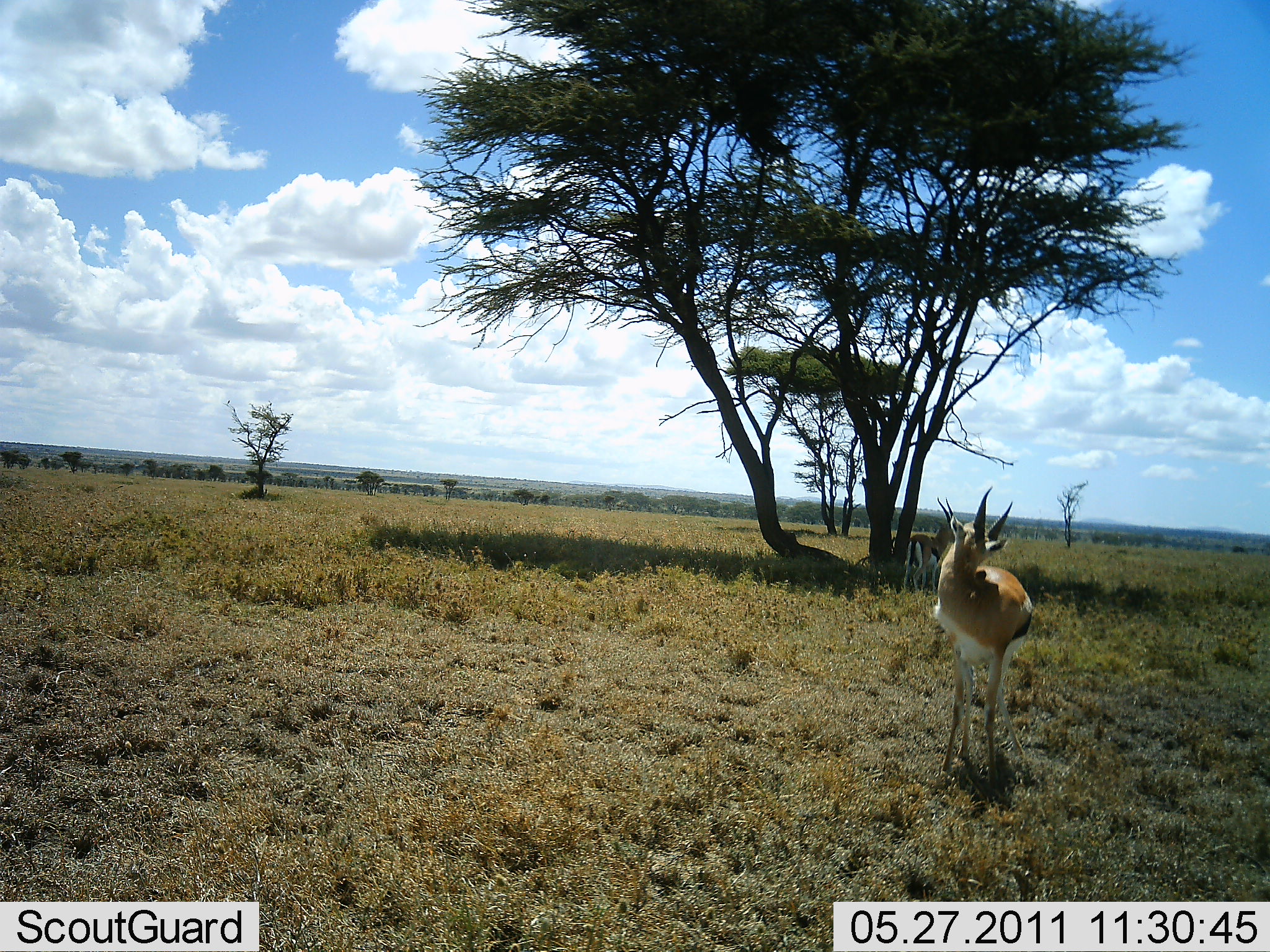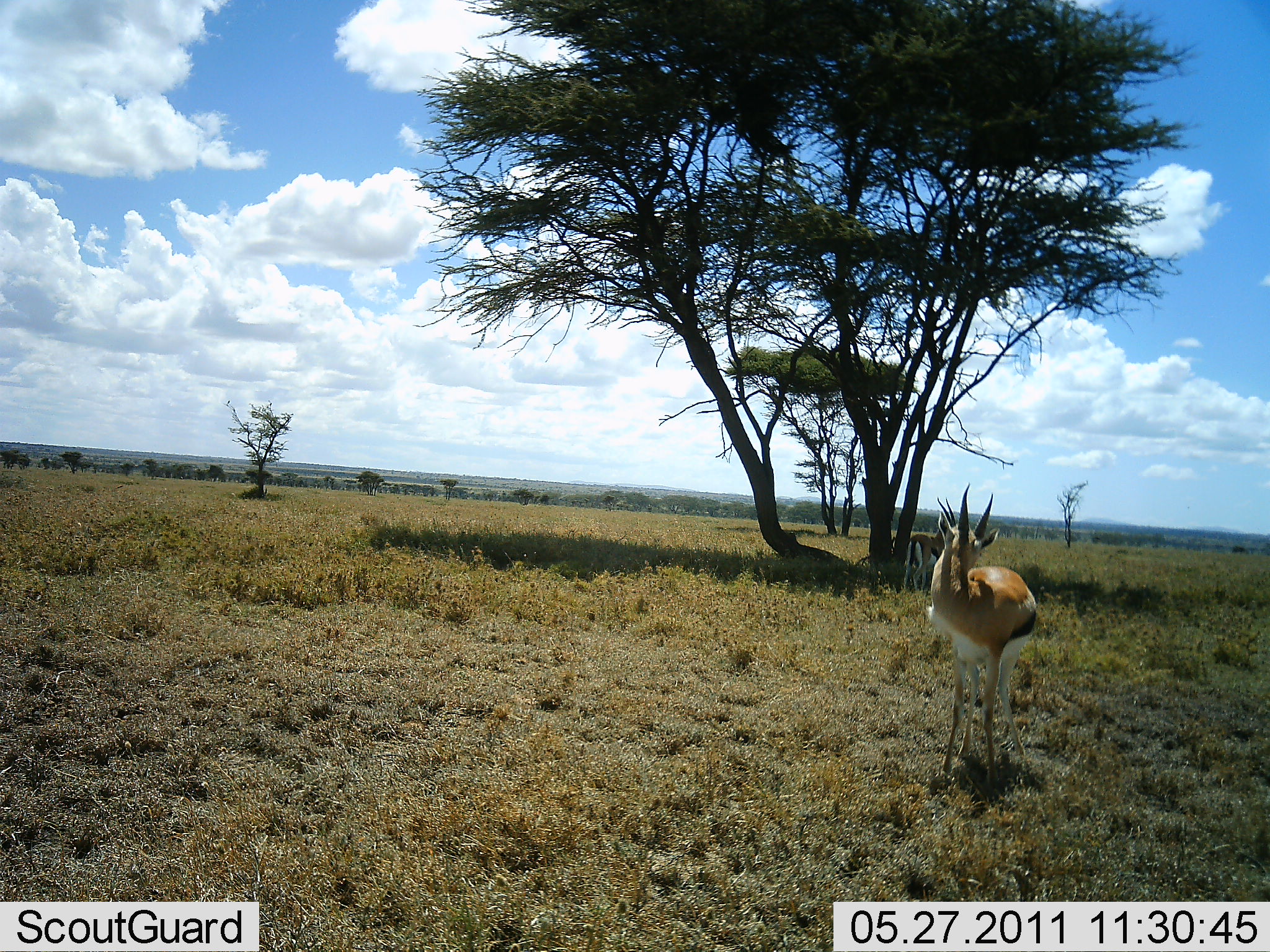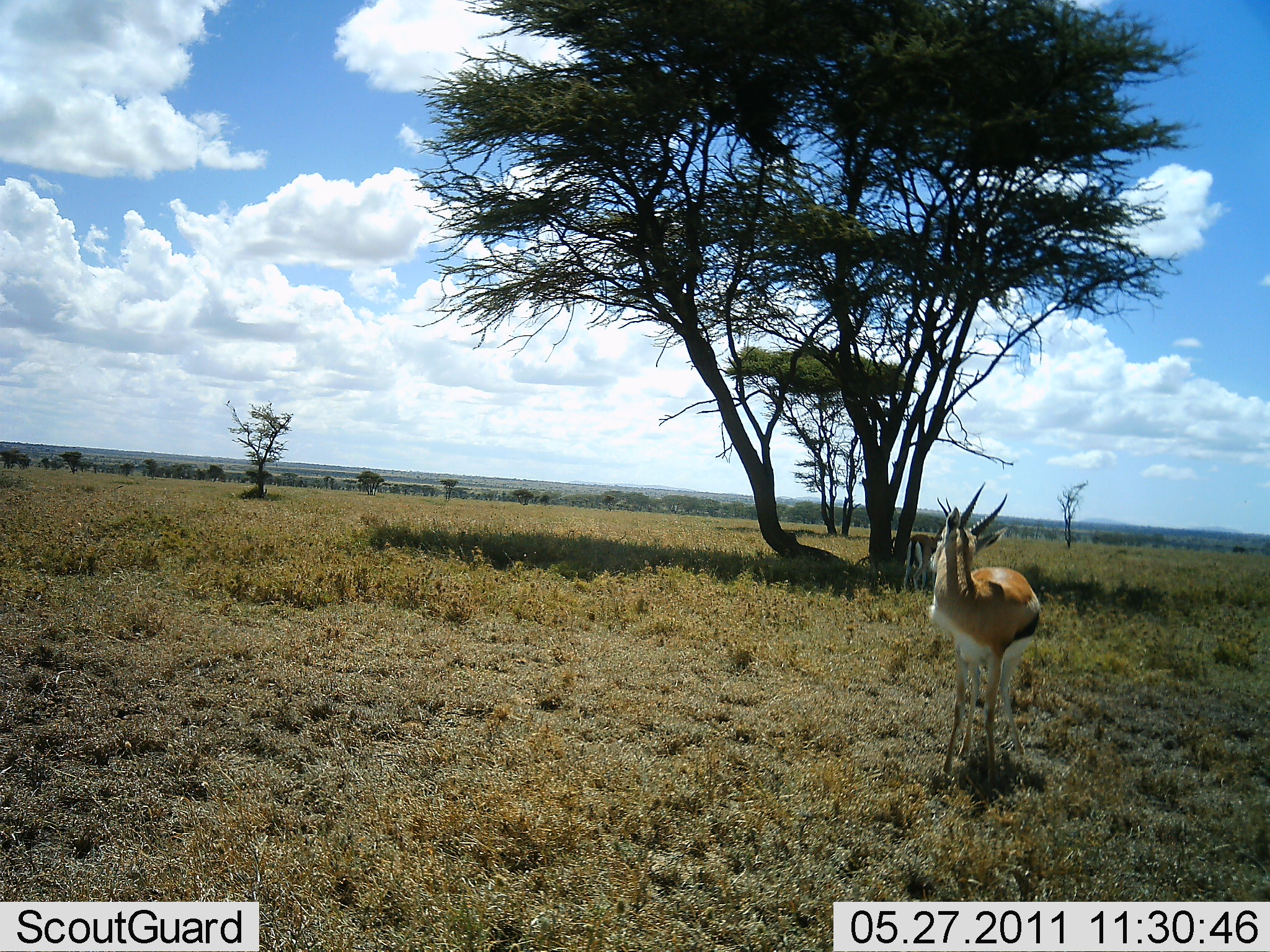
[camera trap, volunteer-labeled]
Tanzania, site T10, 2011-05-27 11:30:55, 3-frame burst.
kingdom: Animalia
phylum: Chordata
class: Mammalia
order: Artiodactyla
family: Bovidae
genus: Eudorcas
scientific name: Eudorcas thomsonii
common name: thomson's gazelle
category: gazellethomsons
Gazellethomsons (thomson's gazelle) (Eudorcas thomsonii), count 2. Behavior (volunteer vote fractions): standing 100%, resting 0%, moving 0%, interacting 9%. Young present (vote fraction): 0%. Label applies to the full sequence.